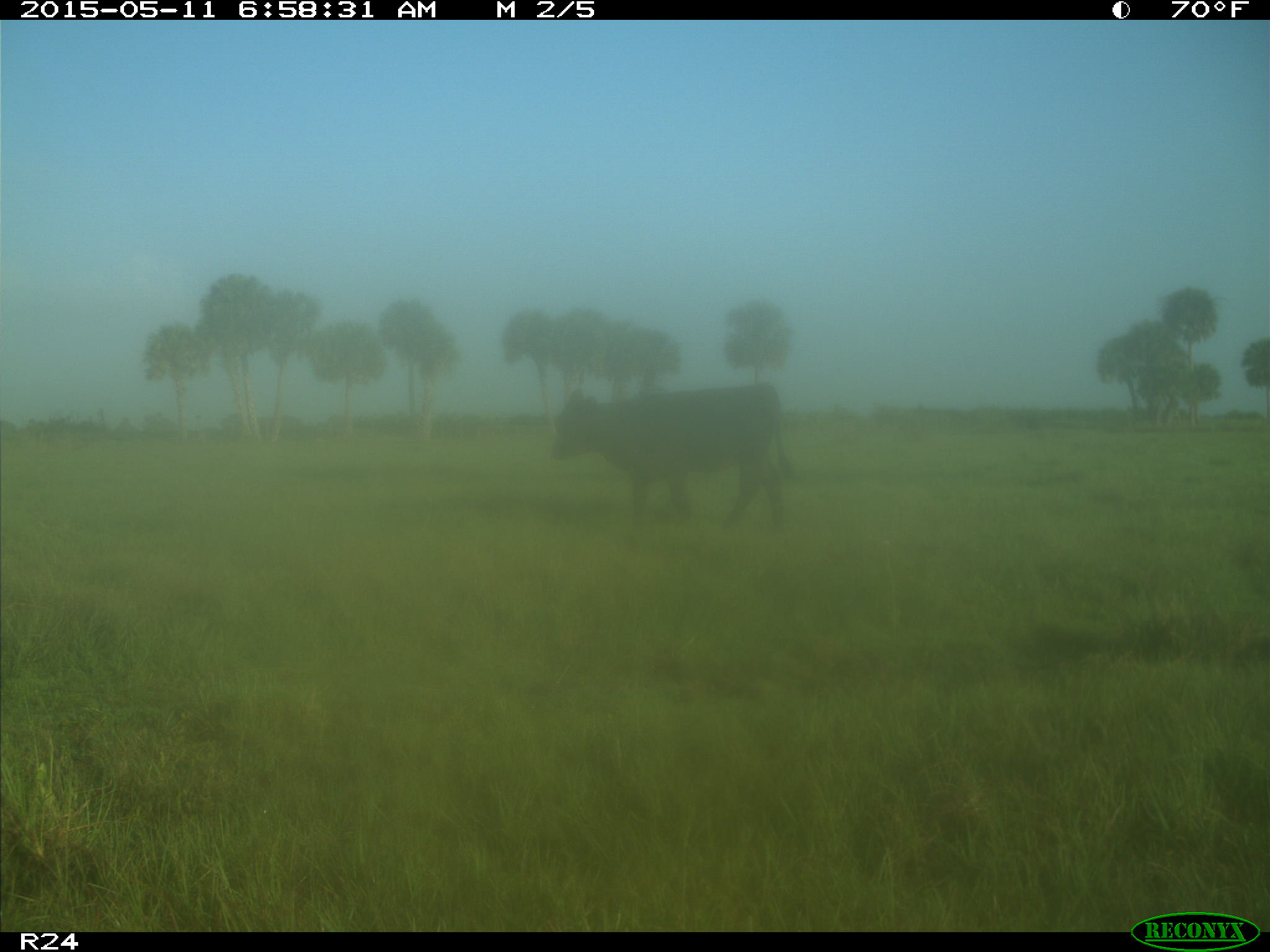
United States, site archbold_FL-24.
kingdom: Animalia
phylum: Chordata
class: Mammalia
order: Artiodactyla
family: Bovidae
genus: Bos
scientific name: Bos taurus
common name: domestic cow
Bos taurus (domestic cow).